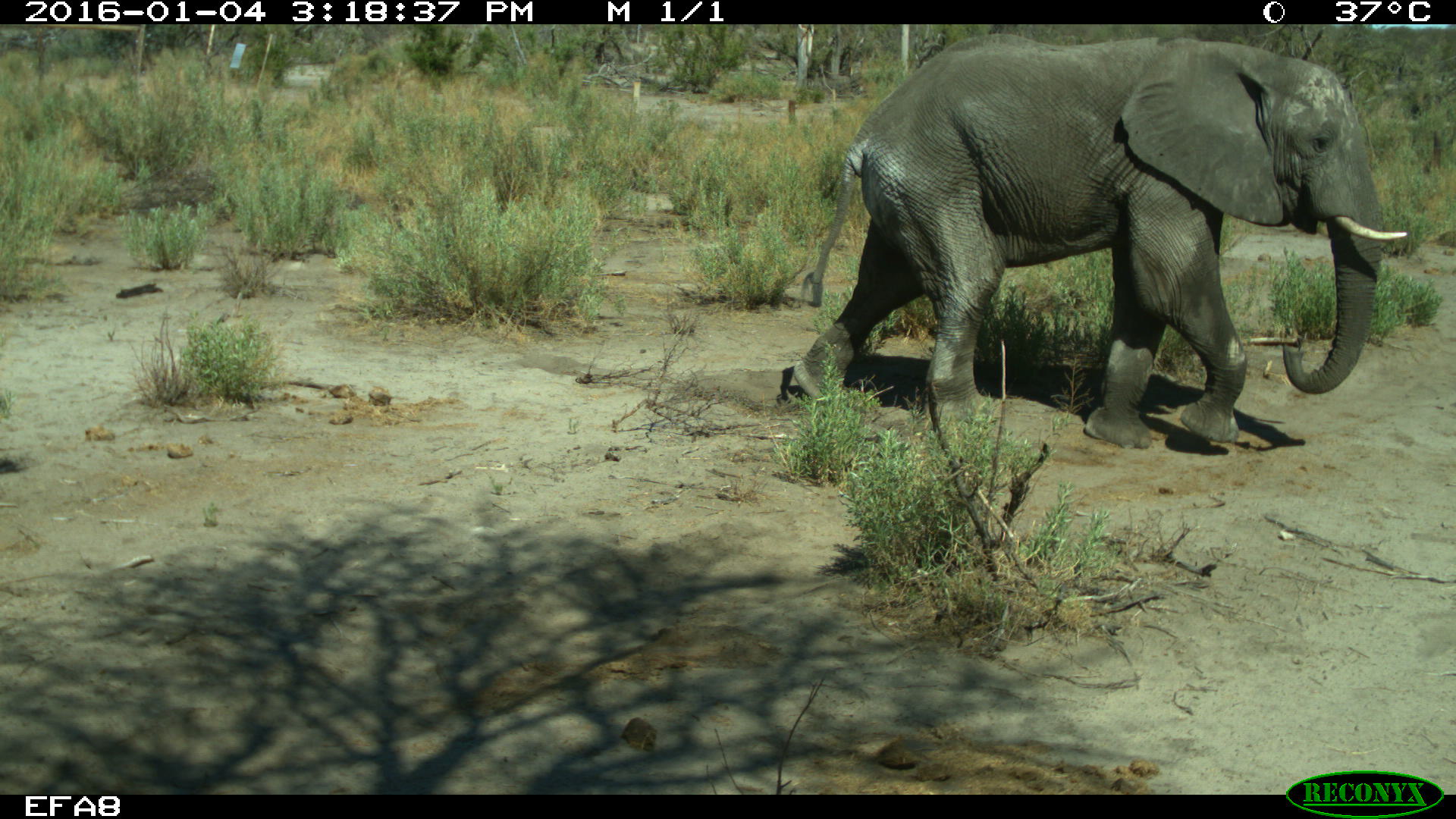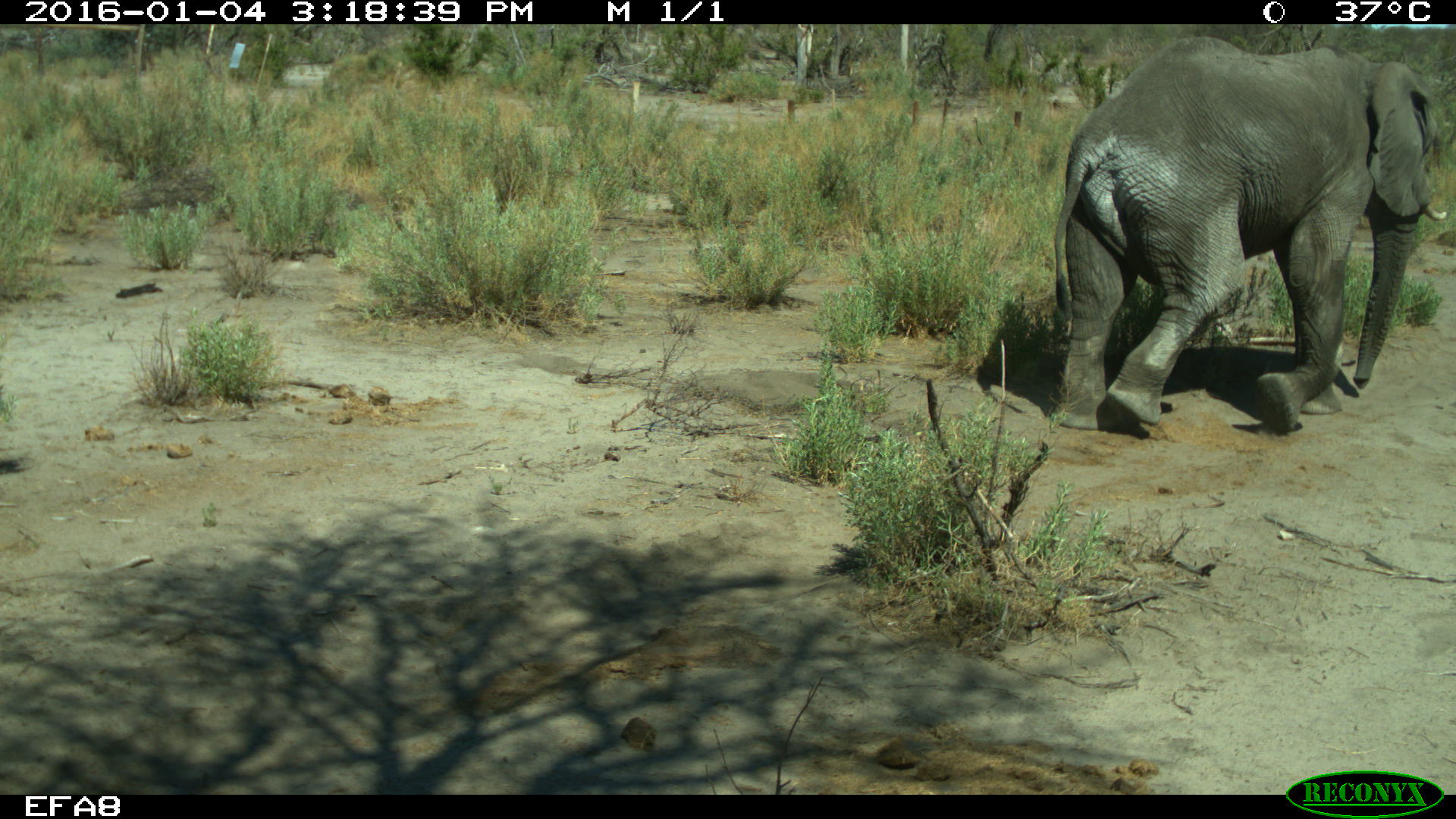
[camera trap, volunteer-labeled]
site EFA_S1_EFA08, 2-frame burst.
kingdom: Animalia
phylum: Chordata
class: Mammalia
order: Proboscidea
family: Elephantidae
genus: Loxodonta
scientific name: Loxodonta africana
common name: african bush elephant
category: elephant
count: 1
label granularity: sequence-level